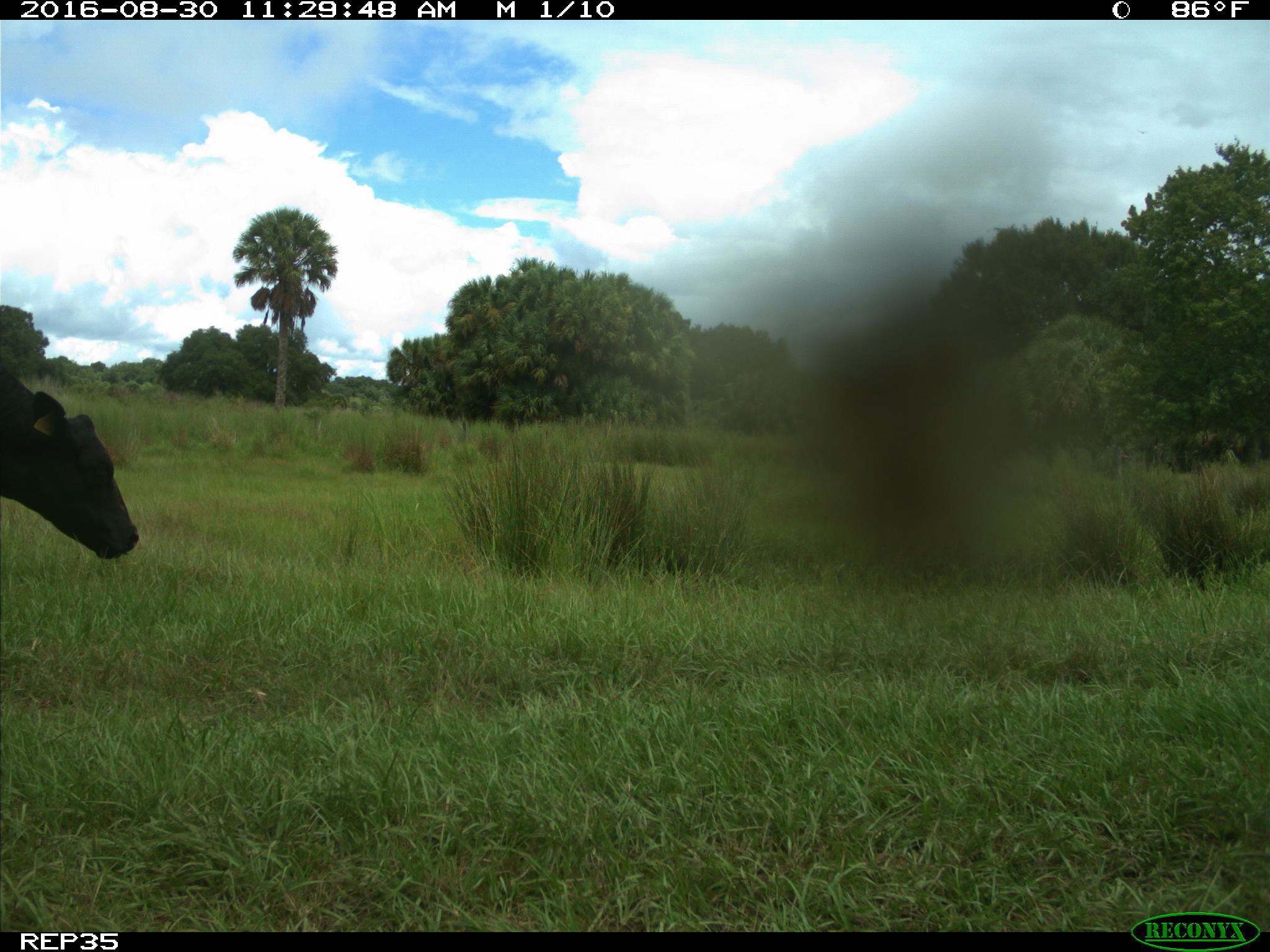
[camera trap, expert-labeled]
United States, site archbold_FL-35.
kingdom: Animalia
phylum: Chordata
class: Mammalia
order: Artiodactyla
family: Bovidae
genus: Bos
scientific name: Bos taurus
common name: domestic cow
Bos taurus (domestic cow).